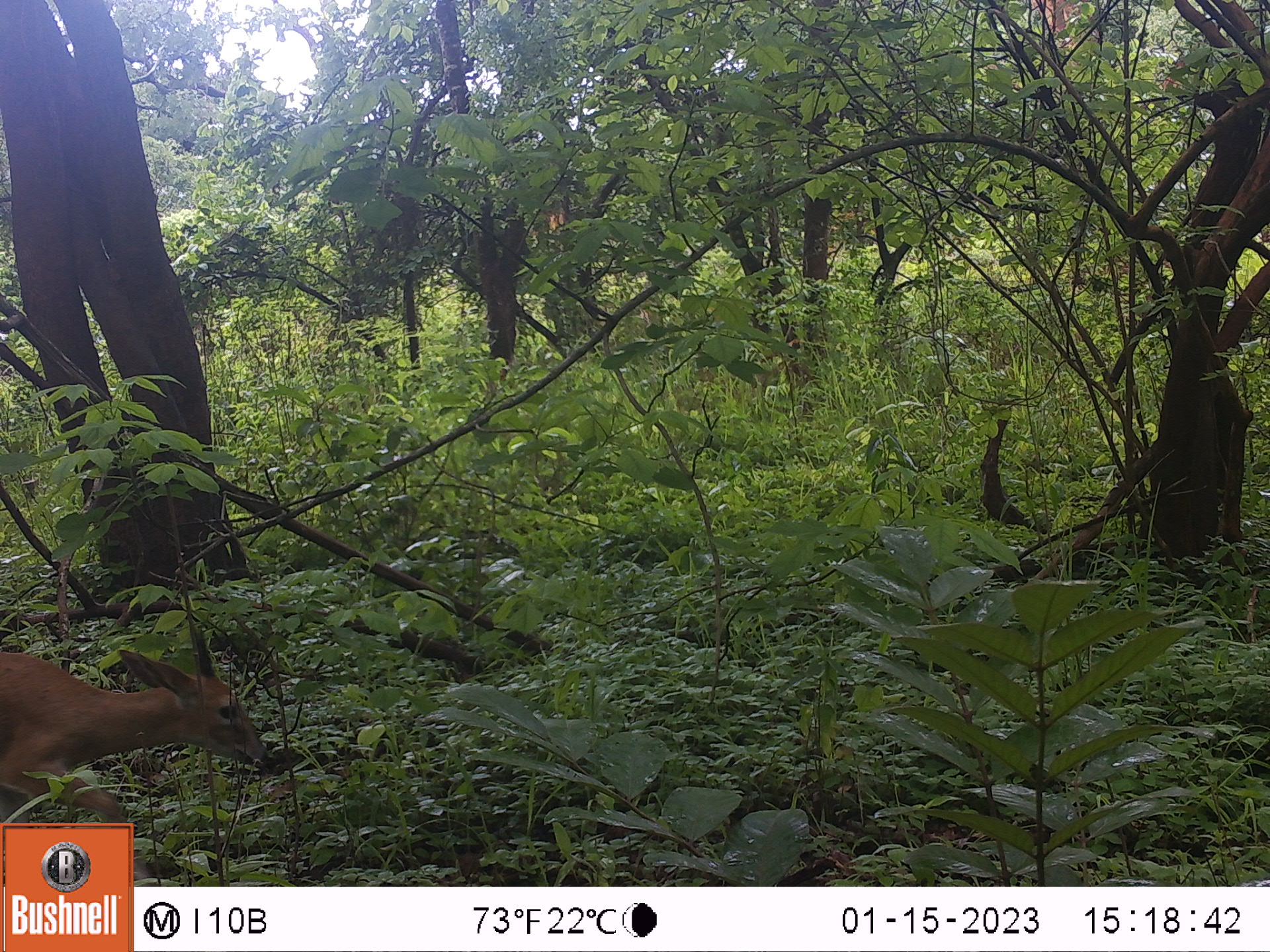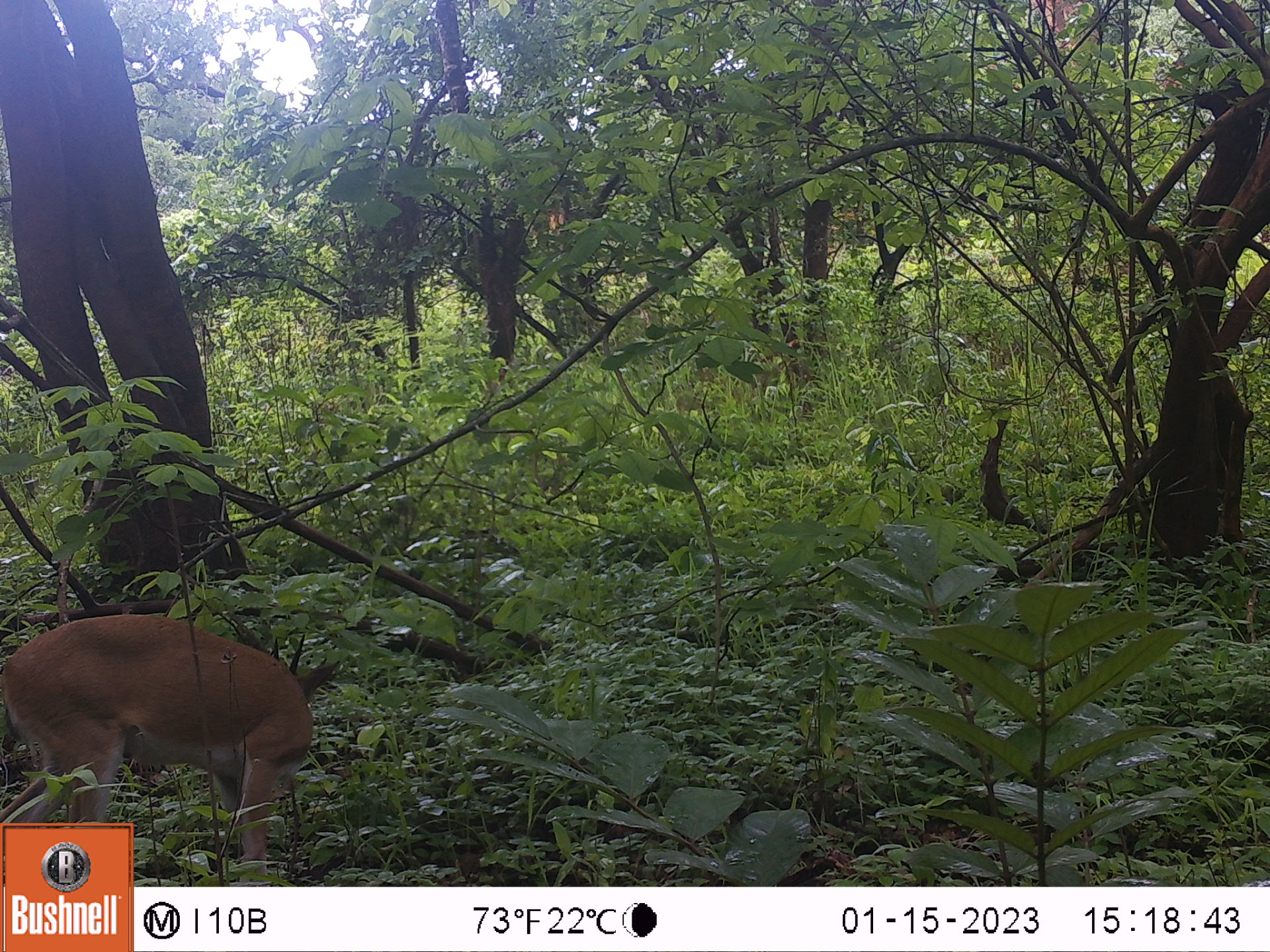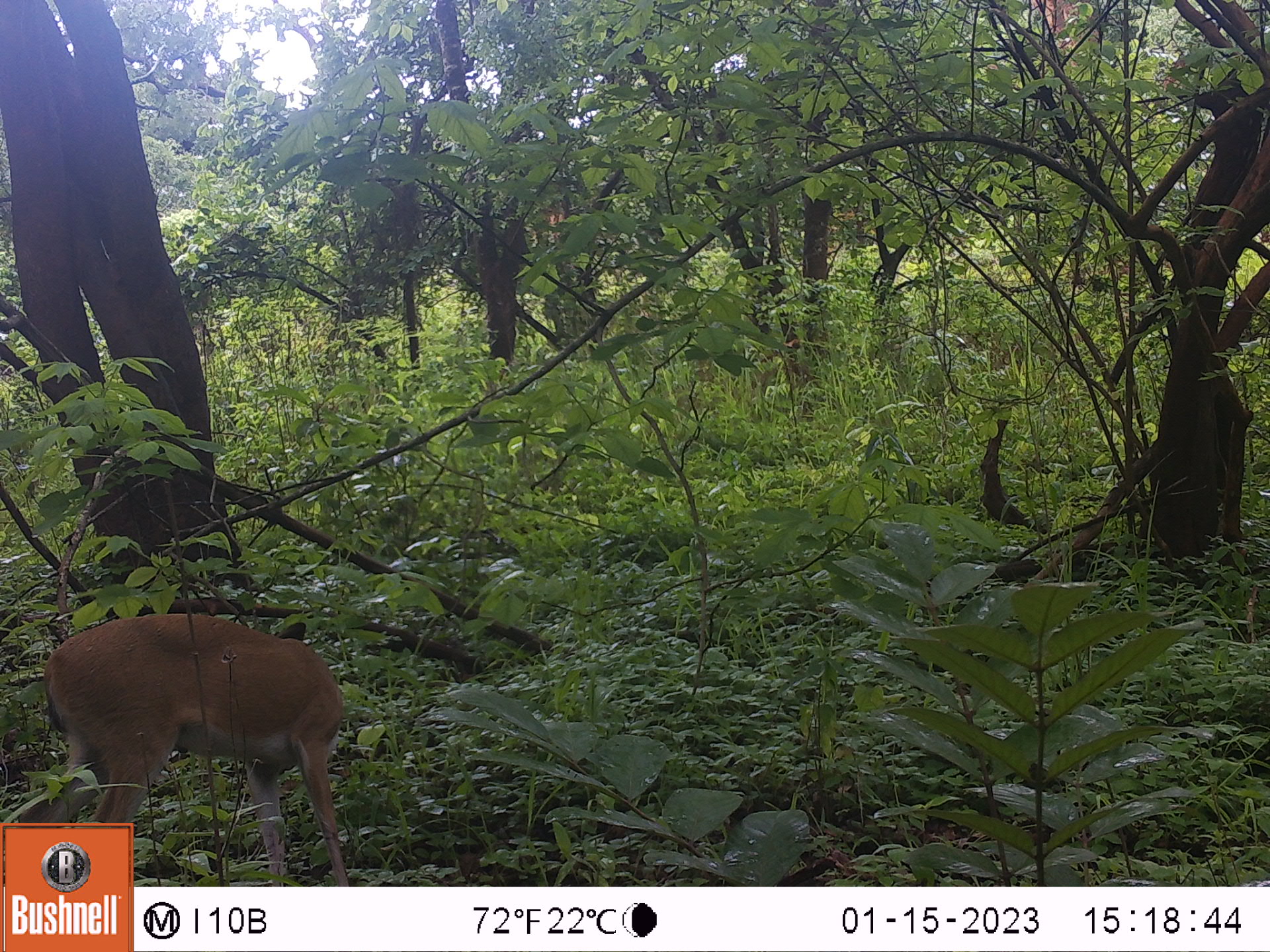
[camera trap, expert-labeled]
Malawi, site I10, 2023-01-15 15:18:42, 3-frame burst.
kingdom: Animalia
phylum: Chordata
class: Mammalia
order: Artiodactyla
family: Bovidae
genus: Sylvicapra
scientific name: Sylvicapra grimmia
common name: common duiker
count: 1